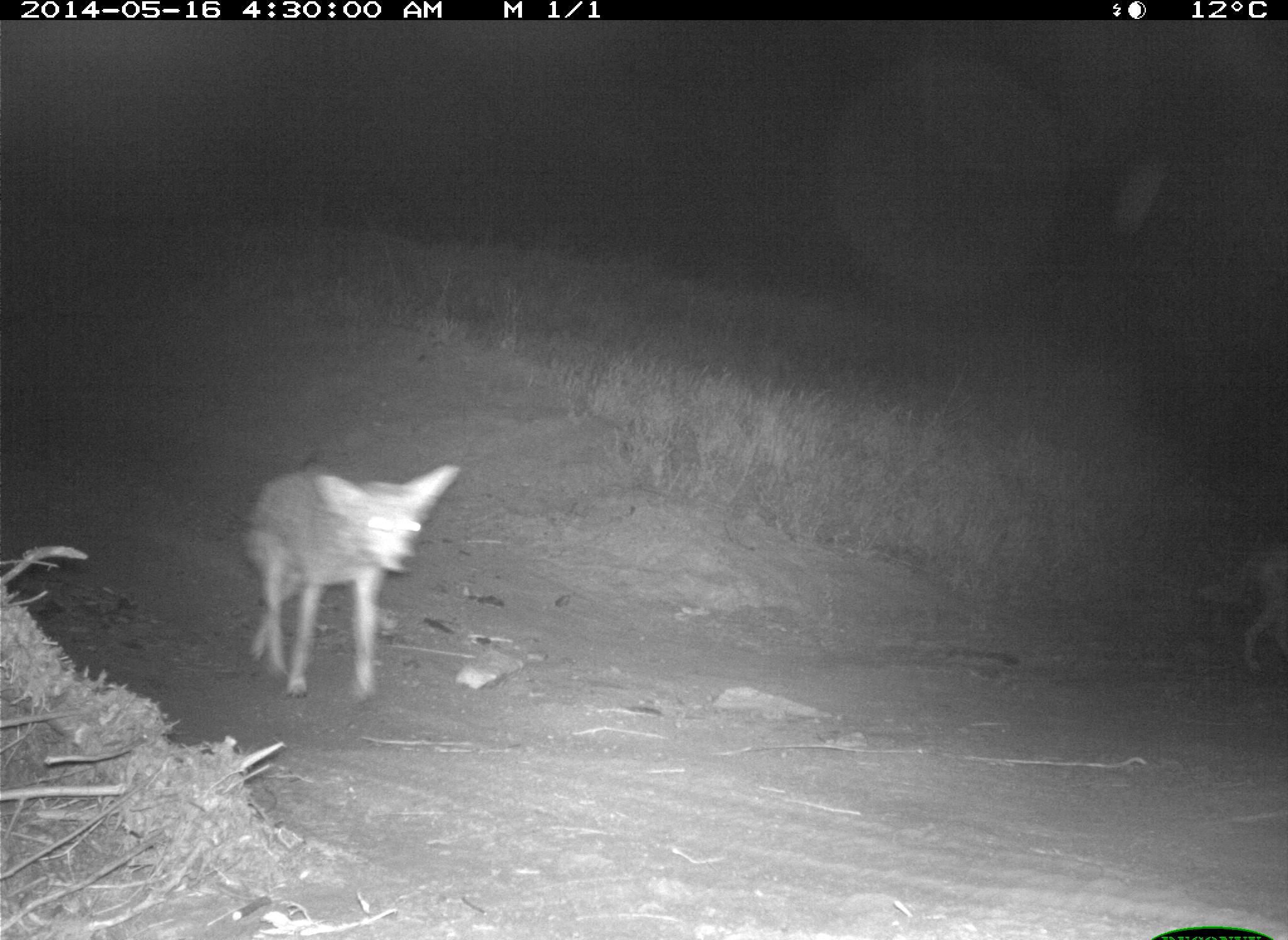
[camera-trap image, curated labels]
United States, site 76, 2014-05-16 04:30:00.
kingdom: Animalia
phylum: Chordata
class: Mammalia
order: Carnivora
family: Canidae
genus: Canis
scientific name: Canis latrans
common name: coyote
Coyote (Canis latrans).